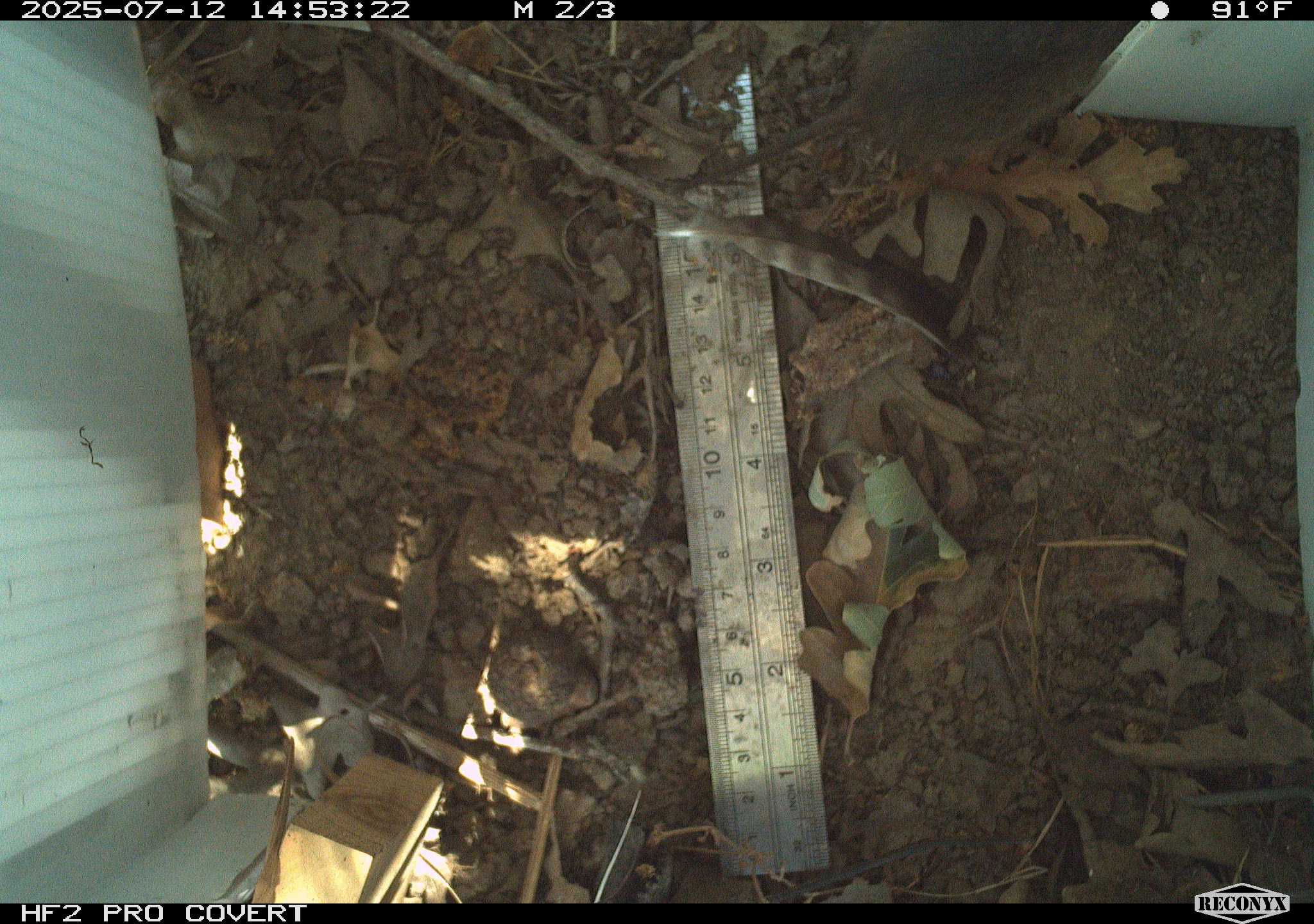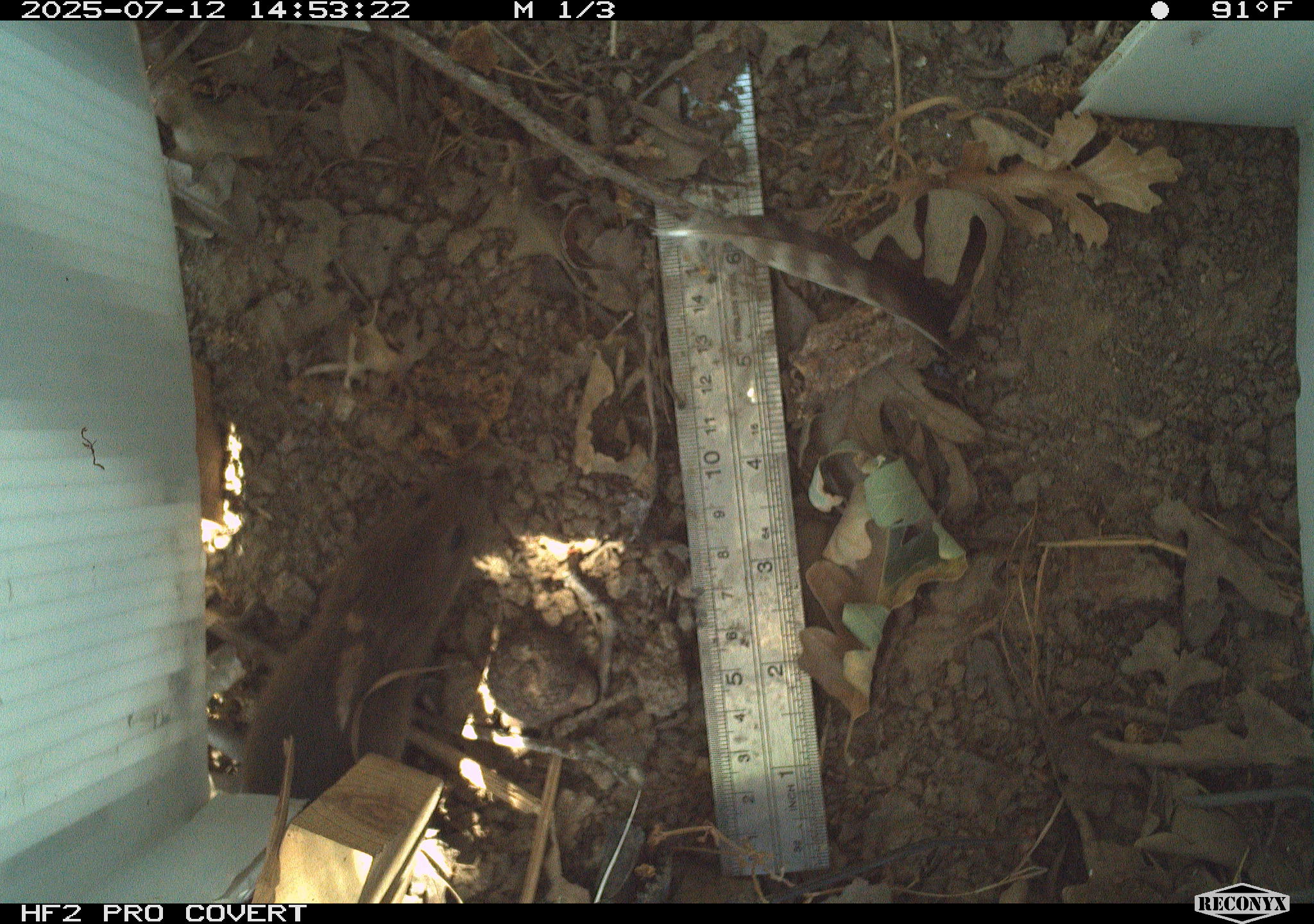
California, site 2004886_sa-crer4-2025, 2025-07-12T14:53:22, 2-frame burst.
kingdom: Animalia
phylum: Chordata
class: Mammalia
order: Rodentia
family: Cricetidae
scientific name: Arvicolinae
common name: voles, lemmings, and muskrats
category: arvicolinae subfamily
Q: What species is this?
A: Arvicolinae subfamily (voles, lemmings, and muskrats) (Arvicolinae).